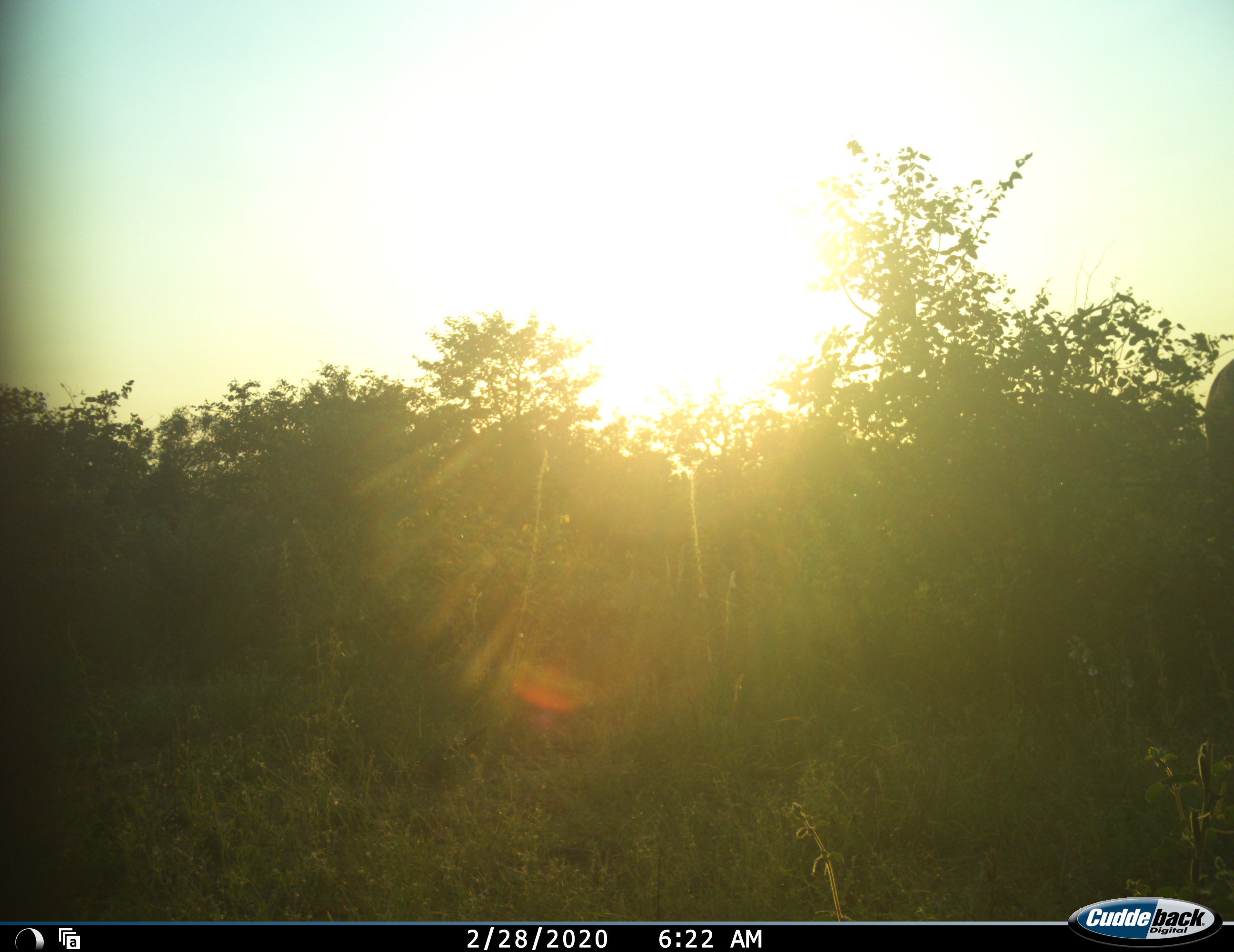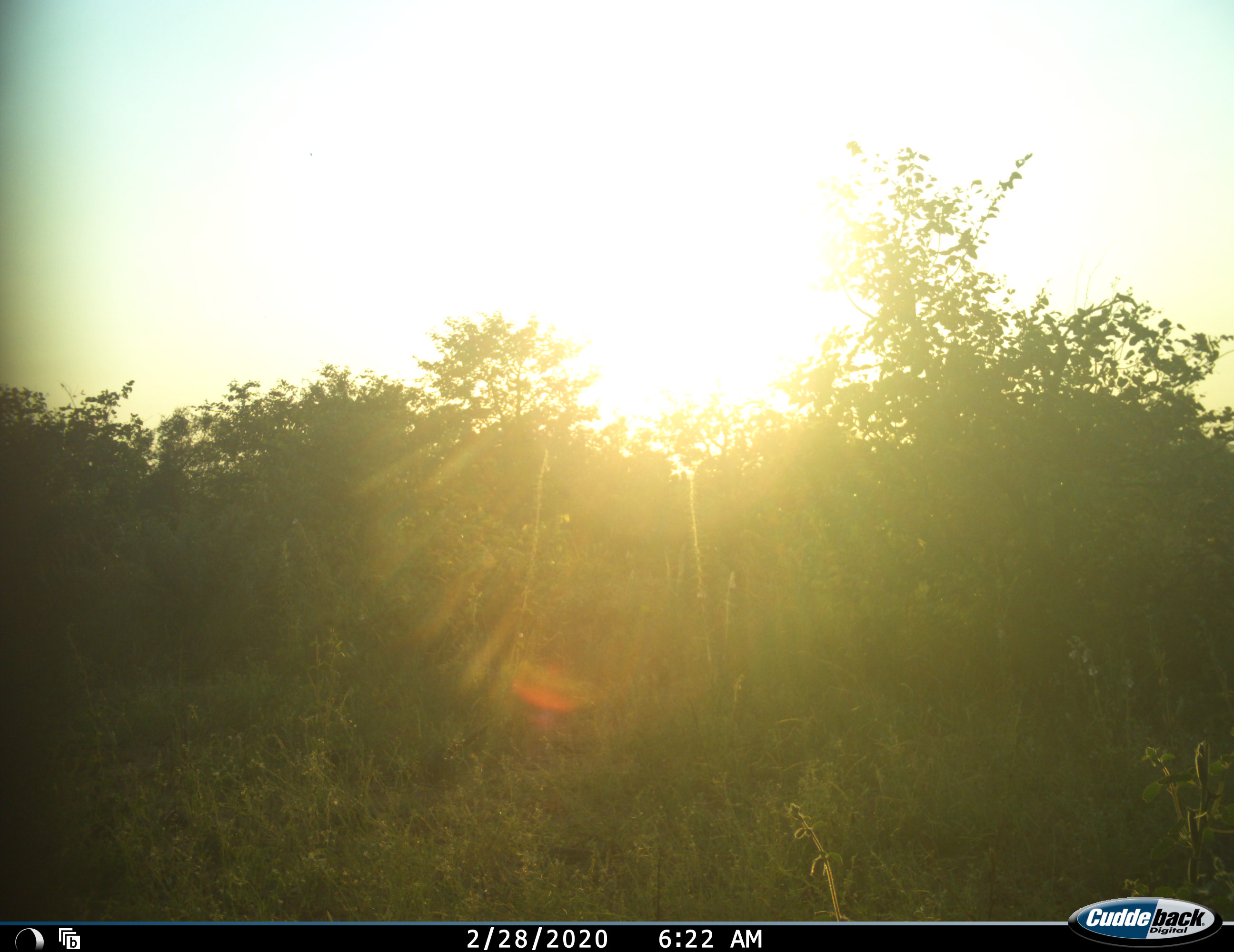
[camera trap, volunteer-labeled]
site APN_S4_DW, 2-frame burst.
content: unidentified animal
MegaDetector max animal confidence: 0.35